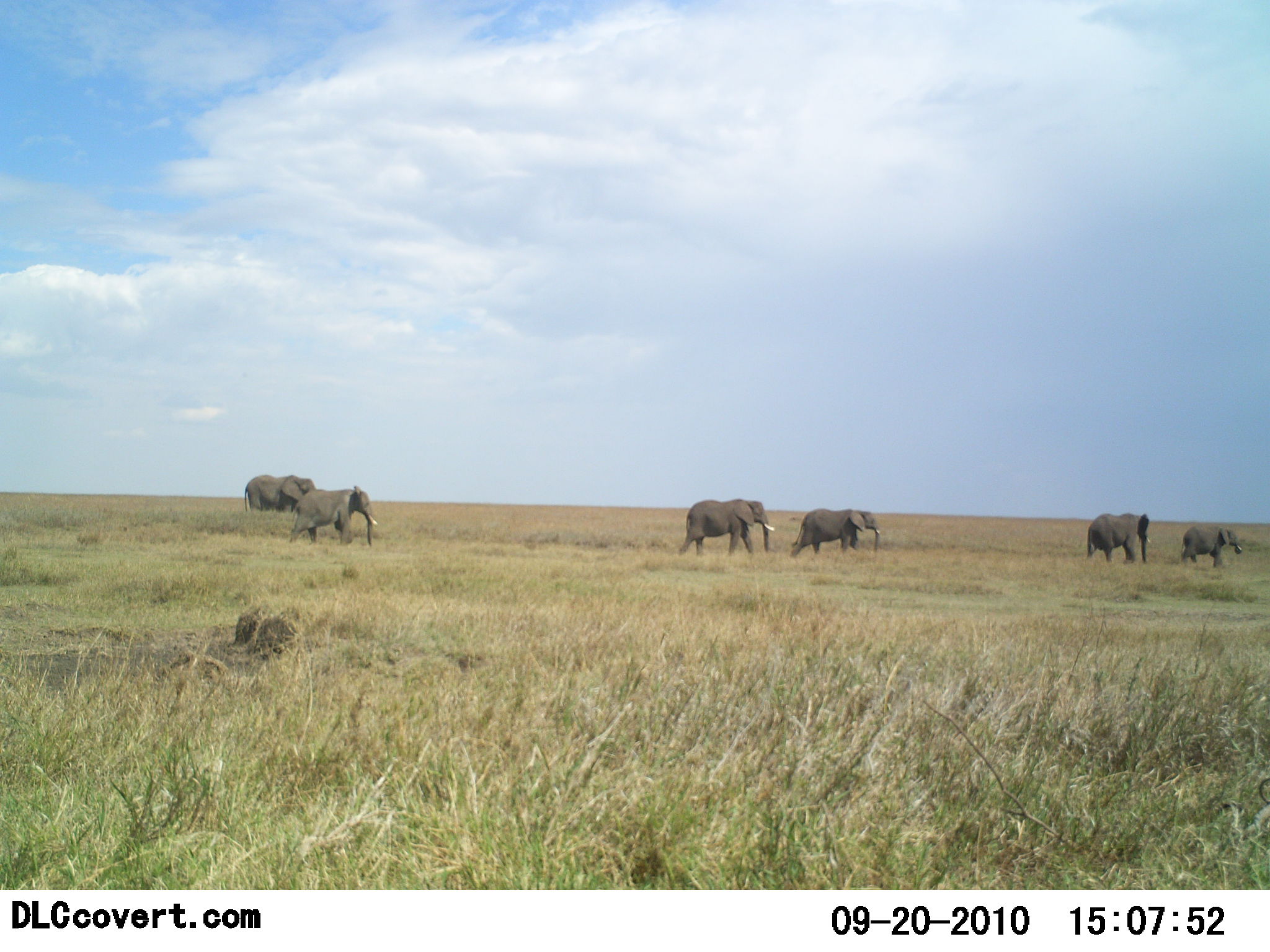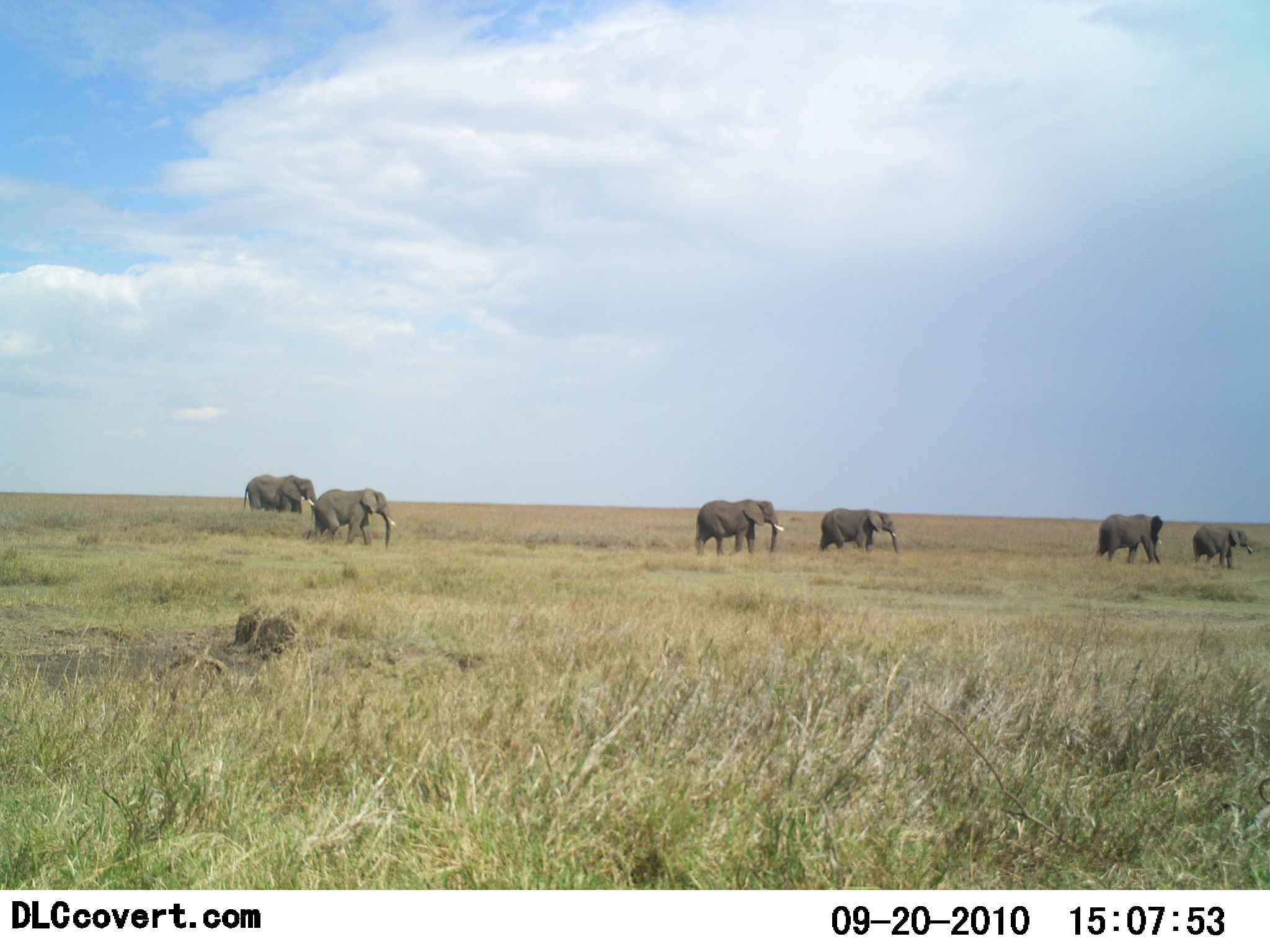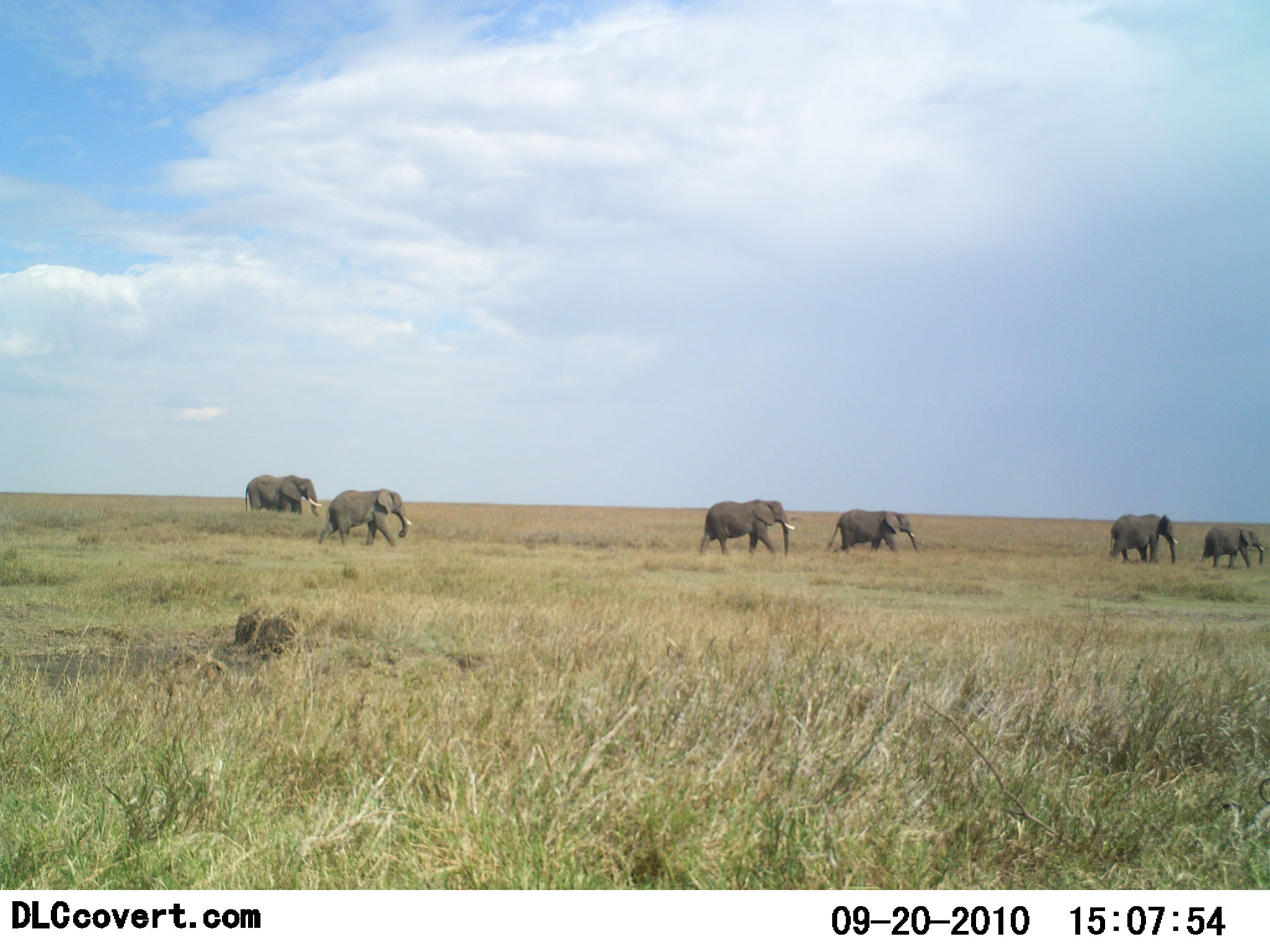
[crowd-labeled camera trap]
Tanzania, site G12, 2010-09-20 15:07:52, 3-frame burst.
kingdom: Animalia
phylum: Chordata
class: Mammalia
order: Proboscidea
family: Elephantidae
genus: Loxodonta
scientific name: Loxodonta africana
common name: african bush elephant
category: elephant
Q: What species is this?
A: Elephant (african bush elephant) (Loxodonta africana).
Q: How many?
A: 6.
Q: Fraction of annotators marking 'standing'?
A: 23%.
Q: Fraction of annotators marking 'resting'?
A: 0%.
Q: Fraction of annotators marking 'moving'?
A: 92%.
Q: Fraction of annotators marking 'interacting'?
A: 0%.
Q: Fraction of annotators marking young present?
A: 8%.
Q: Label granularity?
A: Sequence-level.